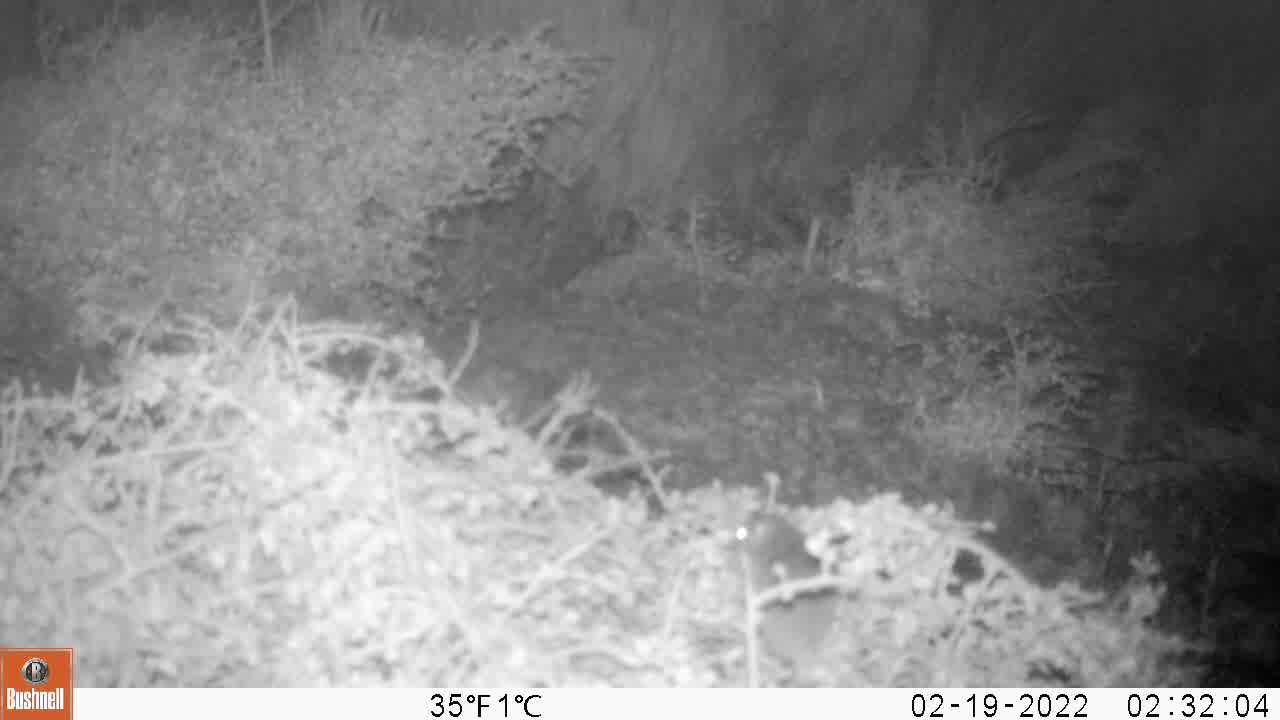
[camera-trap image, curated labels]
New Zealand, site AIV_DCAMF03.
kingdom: Animalia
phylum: Chordata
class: Mammalia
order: Rodentia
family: Muridae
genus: Mus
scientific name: Mus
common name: mouse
Mouse (Mus).